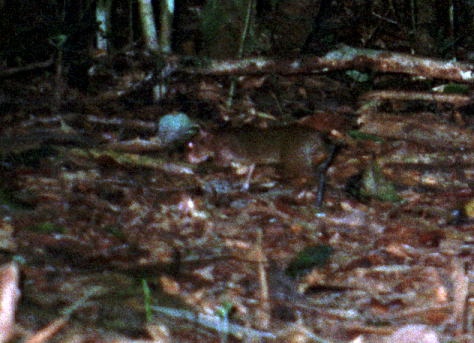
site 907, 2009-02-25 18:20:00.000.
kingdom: Animalia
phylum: Chordata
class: Mammalia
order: Rodentia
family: Dasyproctidae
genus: Myoprocta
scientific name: Myoprocta pratti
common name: green acouchi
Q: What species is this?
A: Myoprocta pratti (green acouchi).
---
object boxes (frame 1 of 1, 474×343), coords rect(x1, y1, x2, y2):
myoprocta pratti: rect(183, 123, 337, 206)